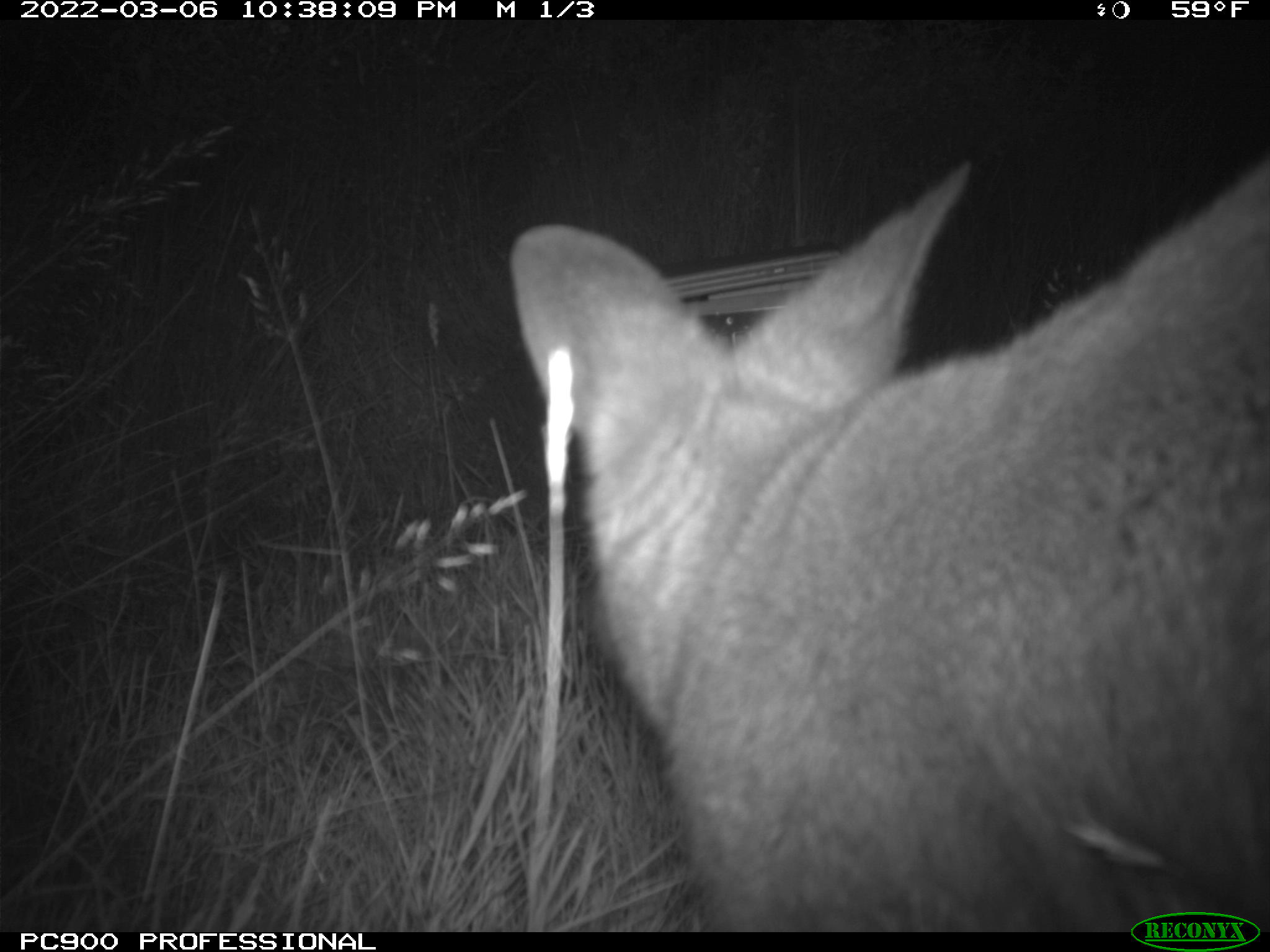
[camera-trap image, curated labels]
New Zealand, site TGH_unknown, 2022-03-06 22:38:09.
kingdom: Animalia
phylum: Chordata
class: Mammalia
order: Diprotodontia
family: Macropodidae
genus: Notamacropus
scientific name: Notamacropus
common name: wallaby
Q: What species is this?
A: Wallaby (Notamacropus).